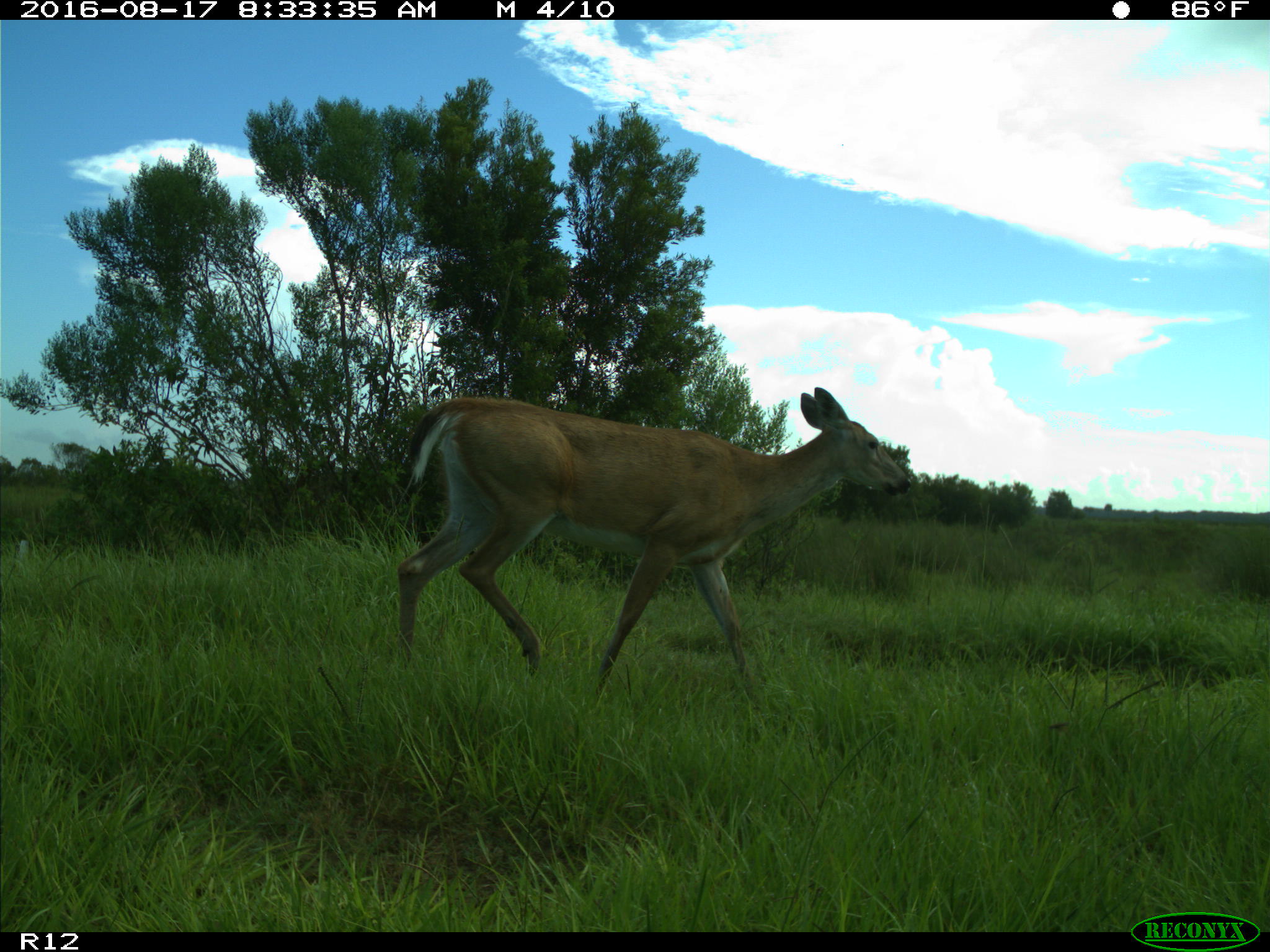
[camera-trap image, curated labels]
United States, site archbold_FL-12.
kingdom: Animalia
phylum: Chordata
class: Mammalia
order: Artiodactyla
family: Cervidae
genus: Odocoileus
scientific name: Odocoileus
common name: deer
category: unidentified deer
Unidentified deer (deer) (Odocoileus).